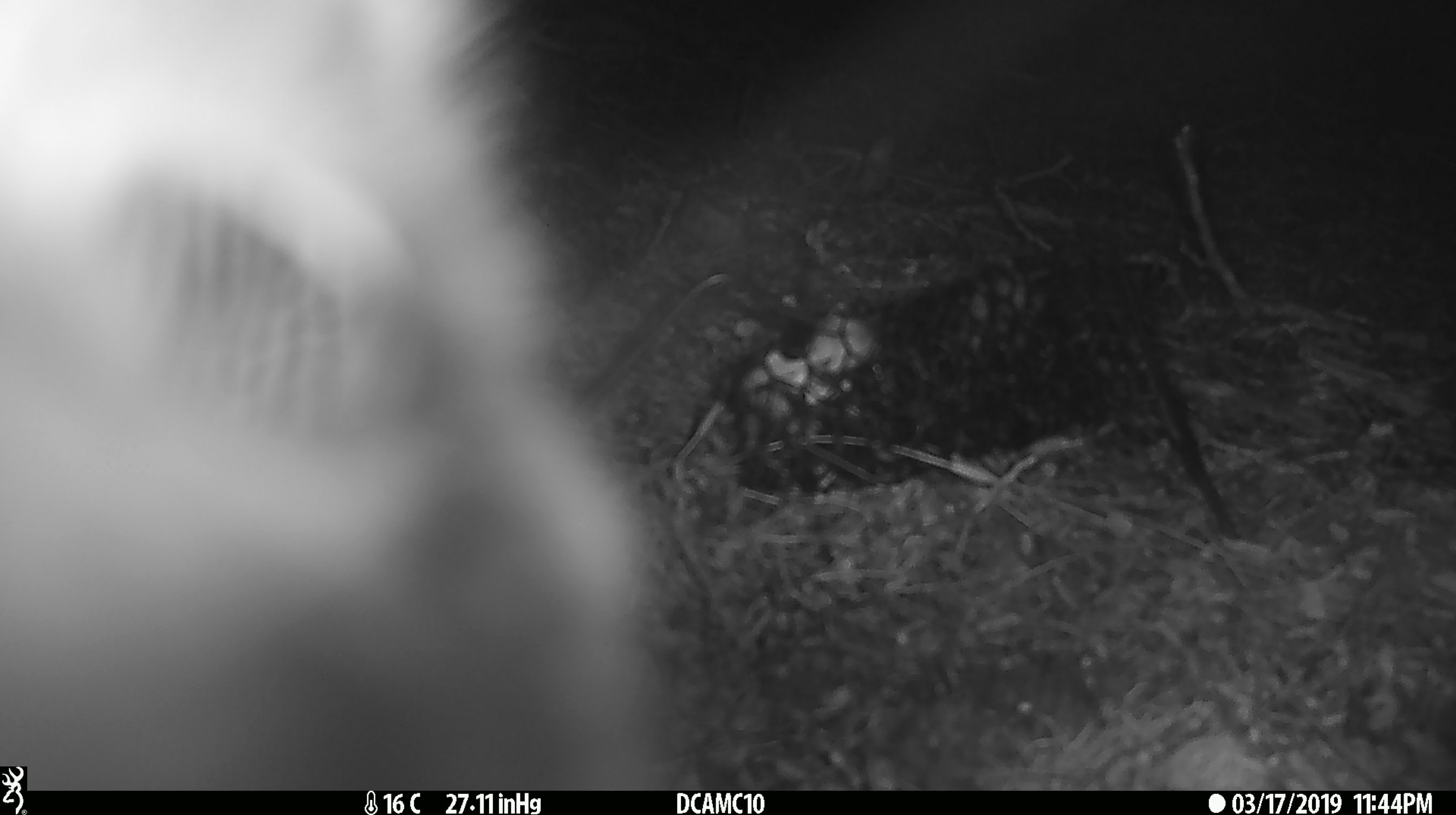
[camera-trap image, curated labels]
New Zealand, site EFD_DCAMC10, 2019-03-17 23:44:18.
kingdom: Animalia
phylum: Chordata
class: Mammalia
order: Diprotodontia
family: Phalangeridae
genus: Trichosurus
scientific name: Trichosurus vulpecula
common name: common brushtail possum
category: possum